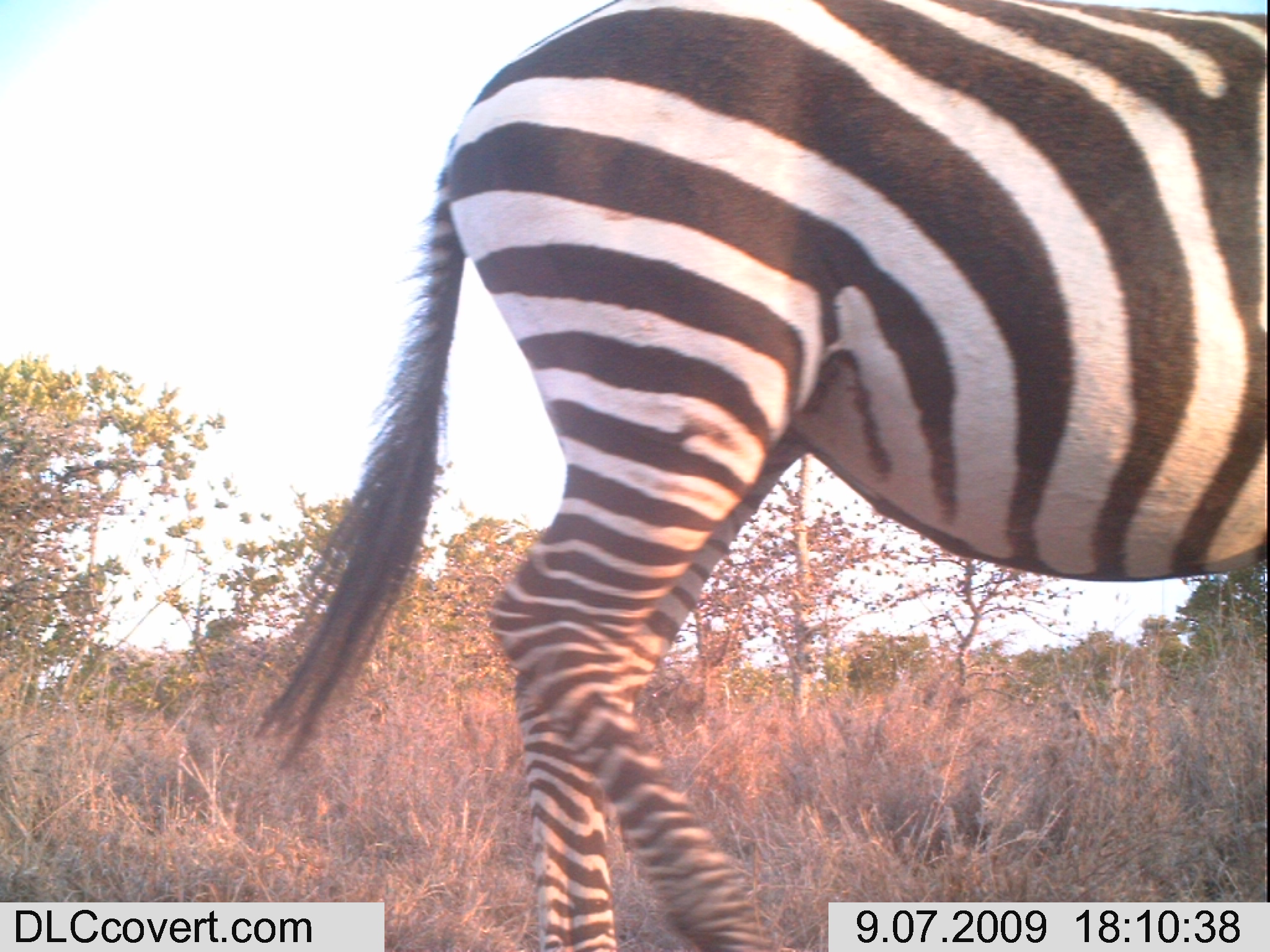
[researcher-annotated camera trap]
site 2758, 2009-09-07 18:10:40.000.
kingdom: Animalia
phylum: Chordata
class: Mammalia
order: Perissodactyla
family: Equidae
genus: Equus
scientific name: Equus quagga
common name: plains zebra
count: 1